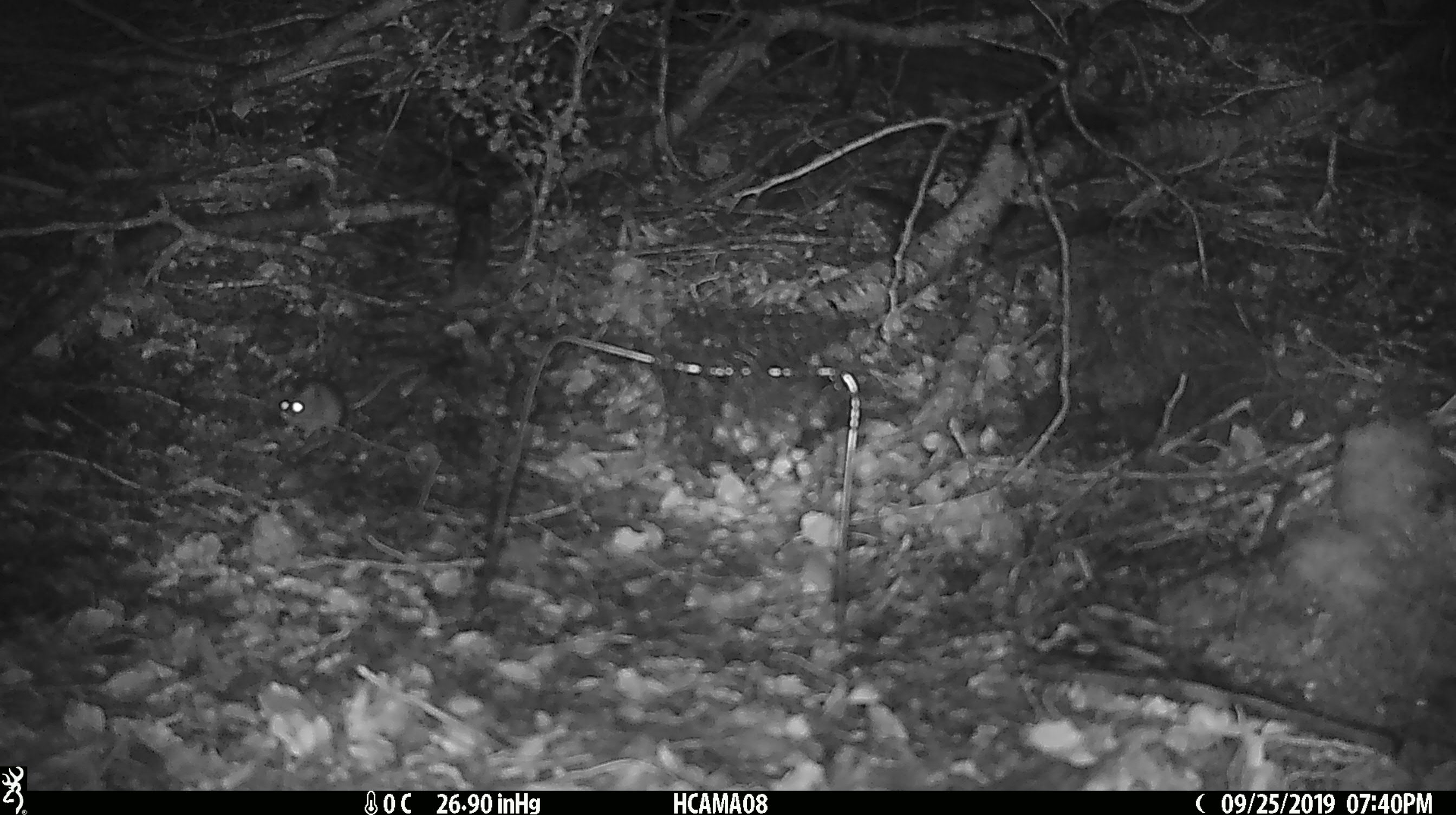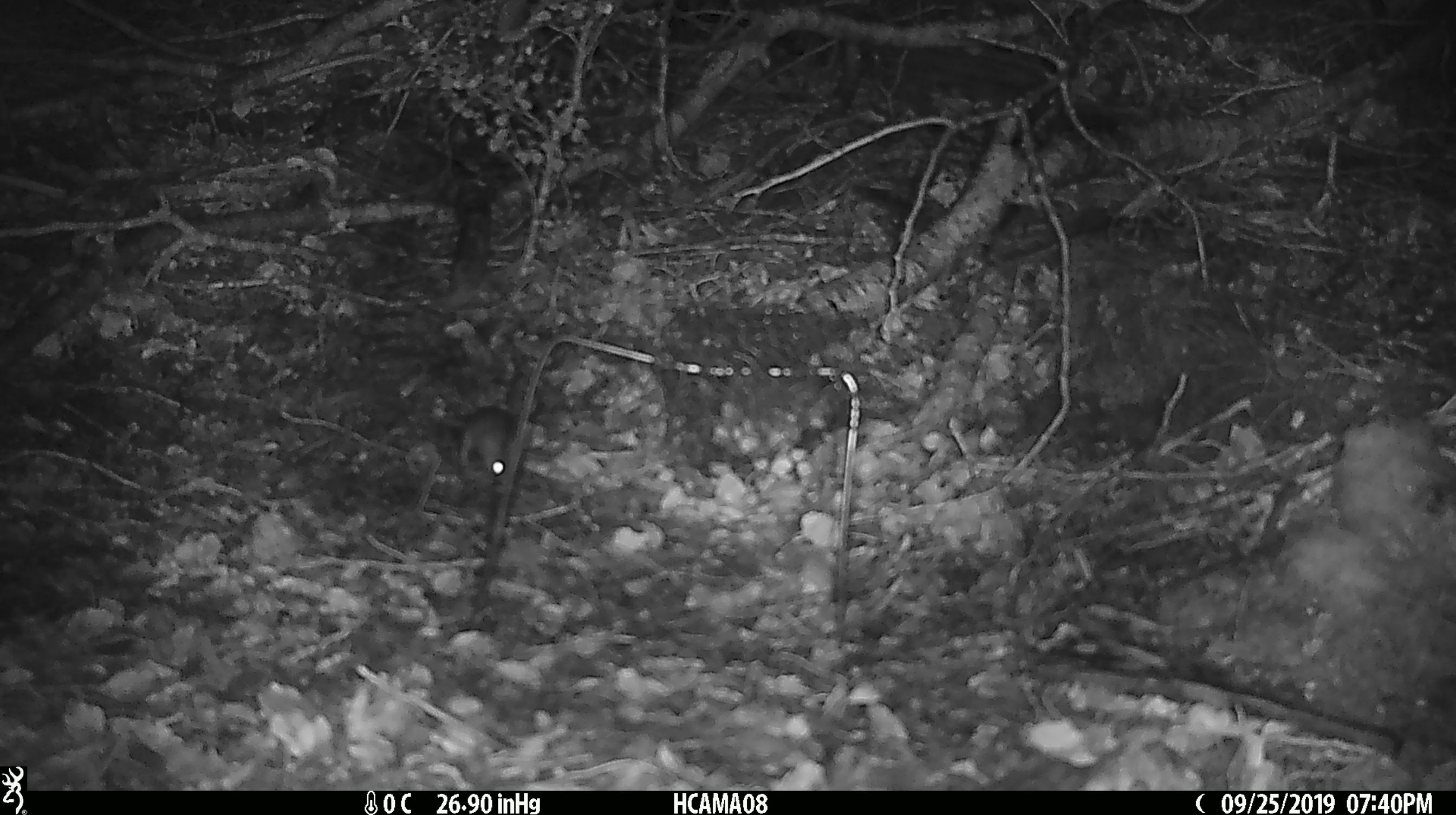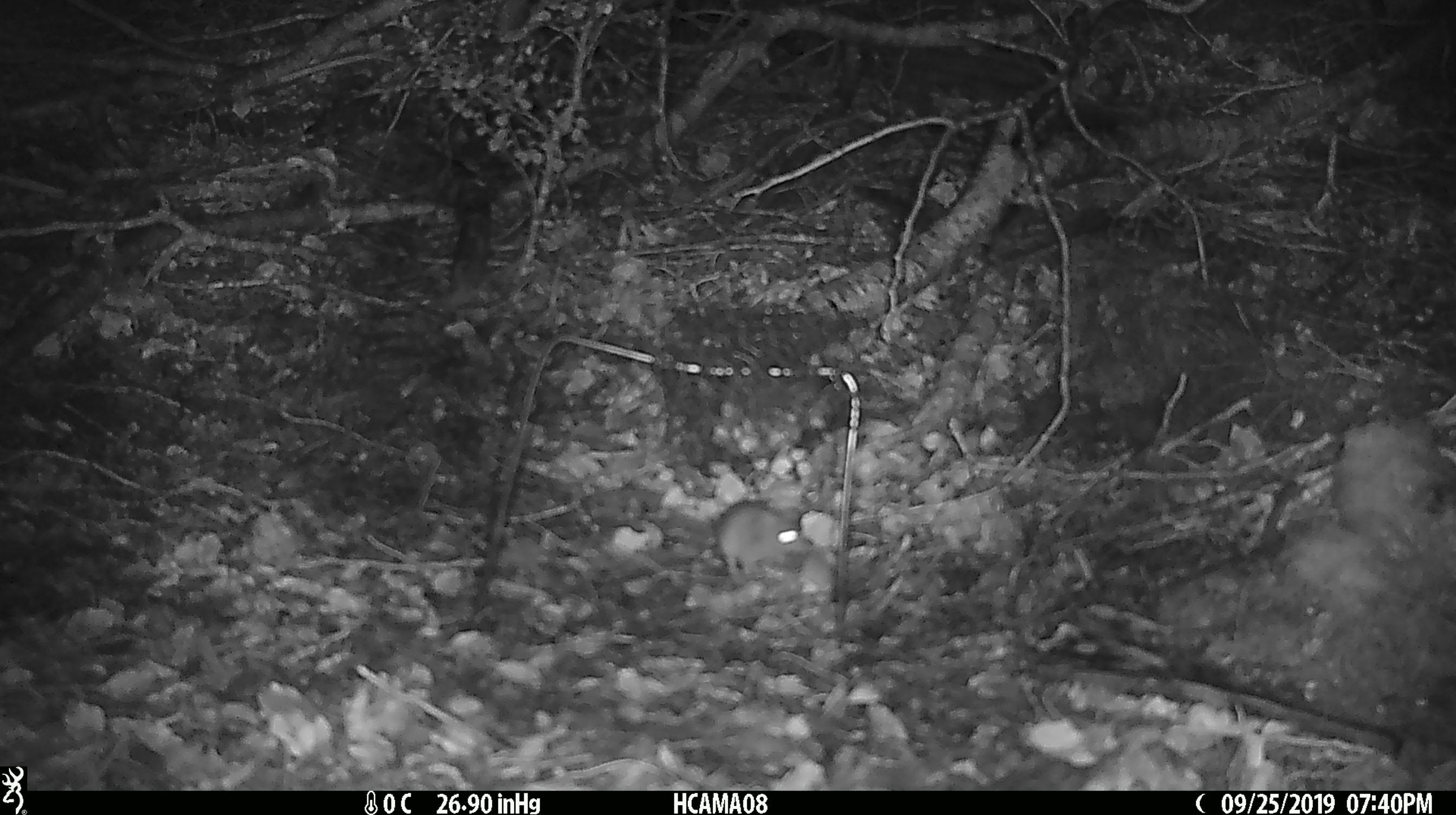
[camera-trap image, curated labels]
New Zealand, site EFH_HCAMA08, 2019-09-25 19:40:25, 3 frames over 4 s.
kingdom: Animalia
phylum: Chordata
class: Mammalia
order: Rodentia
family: Muridae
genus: Mus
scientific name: Mus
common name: mouse